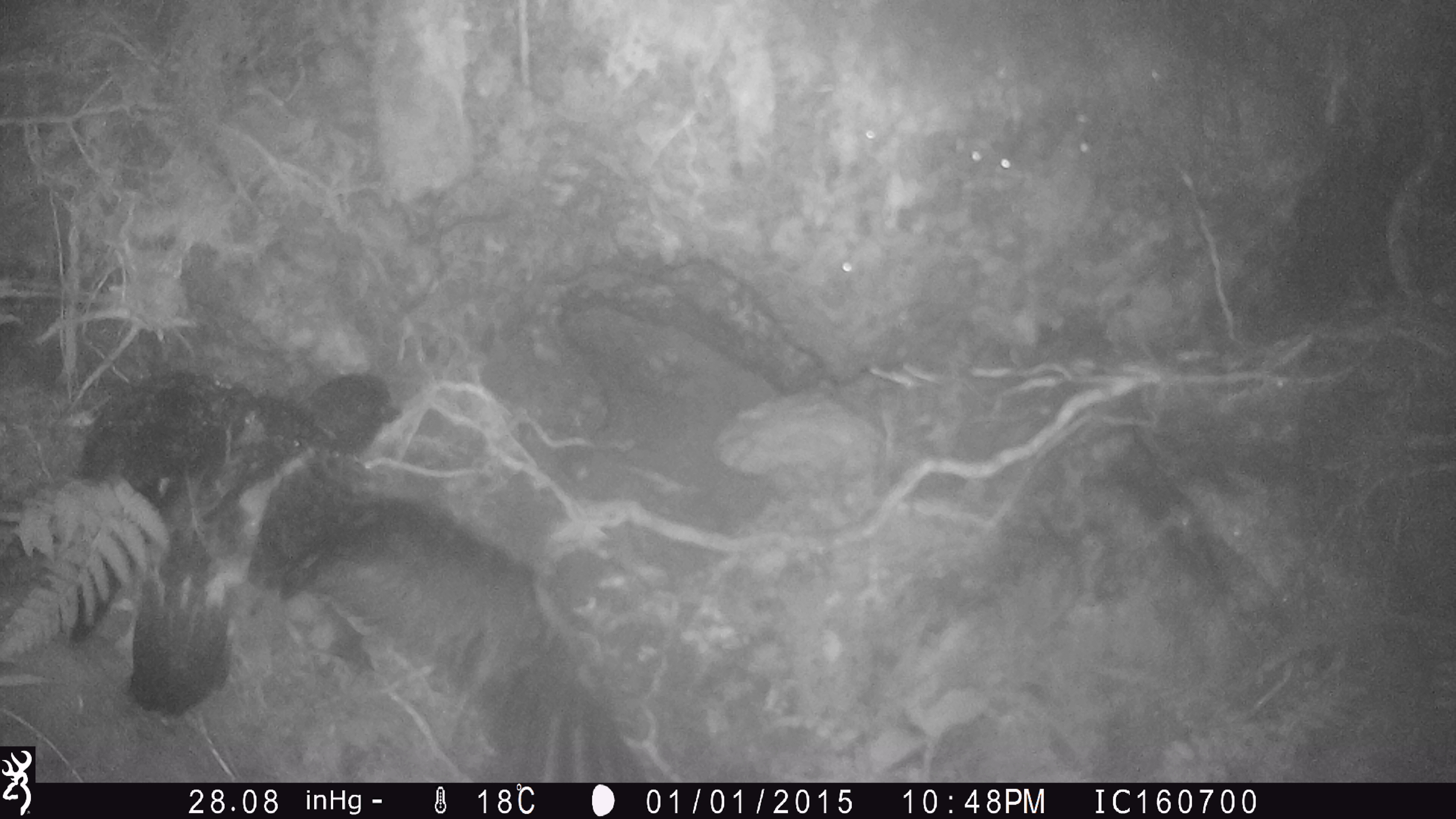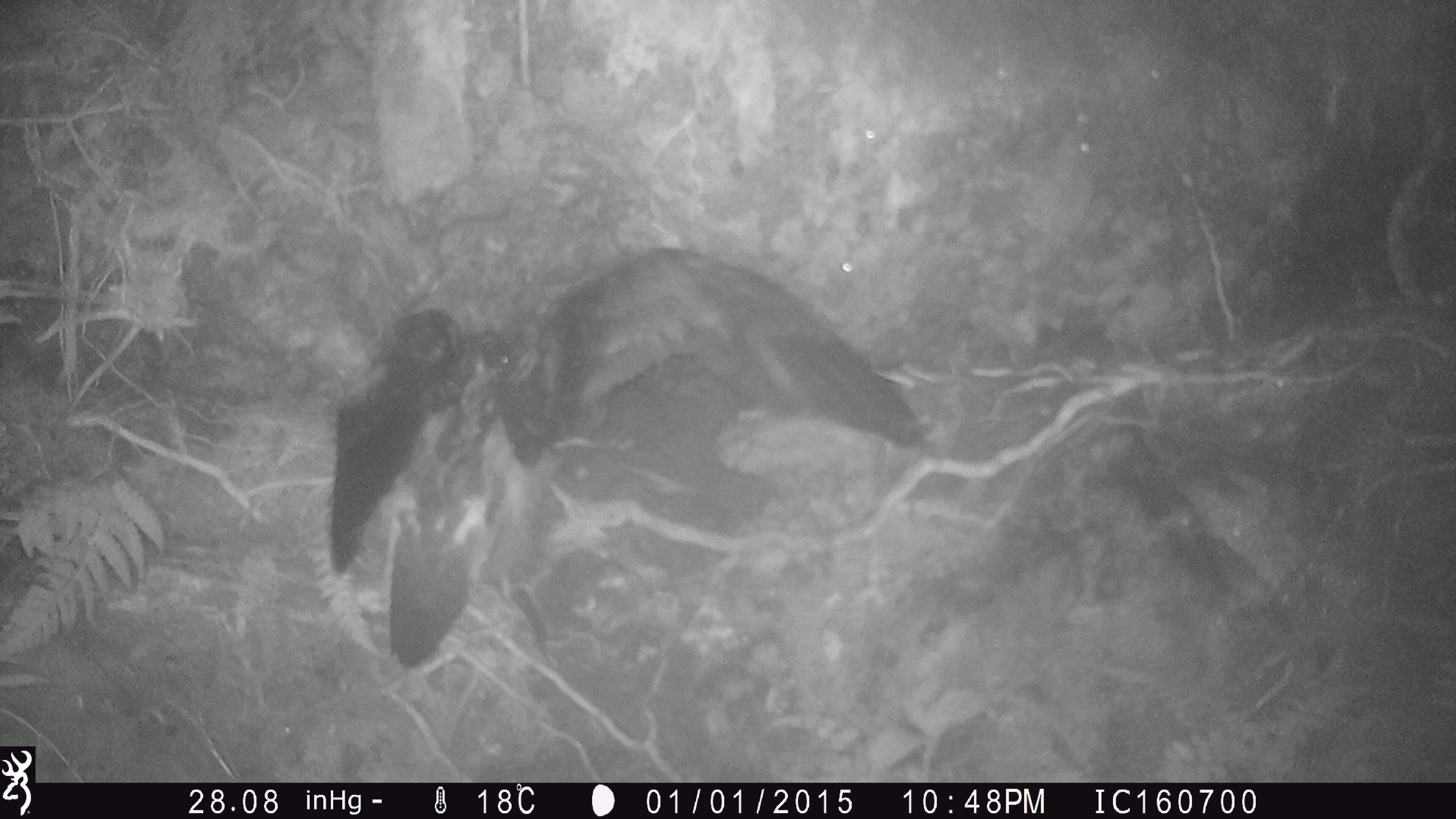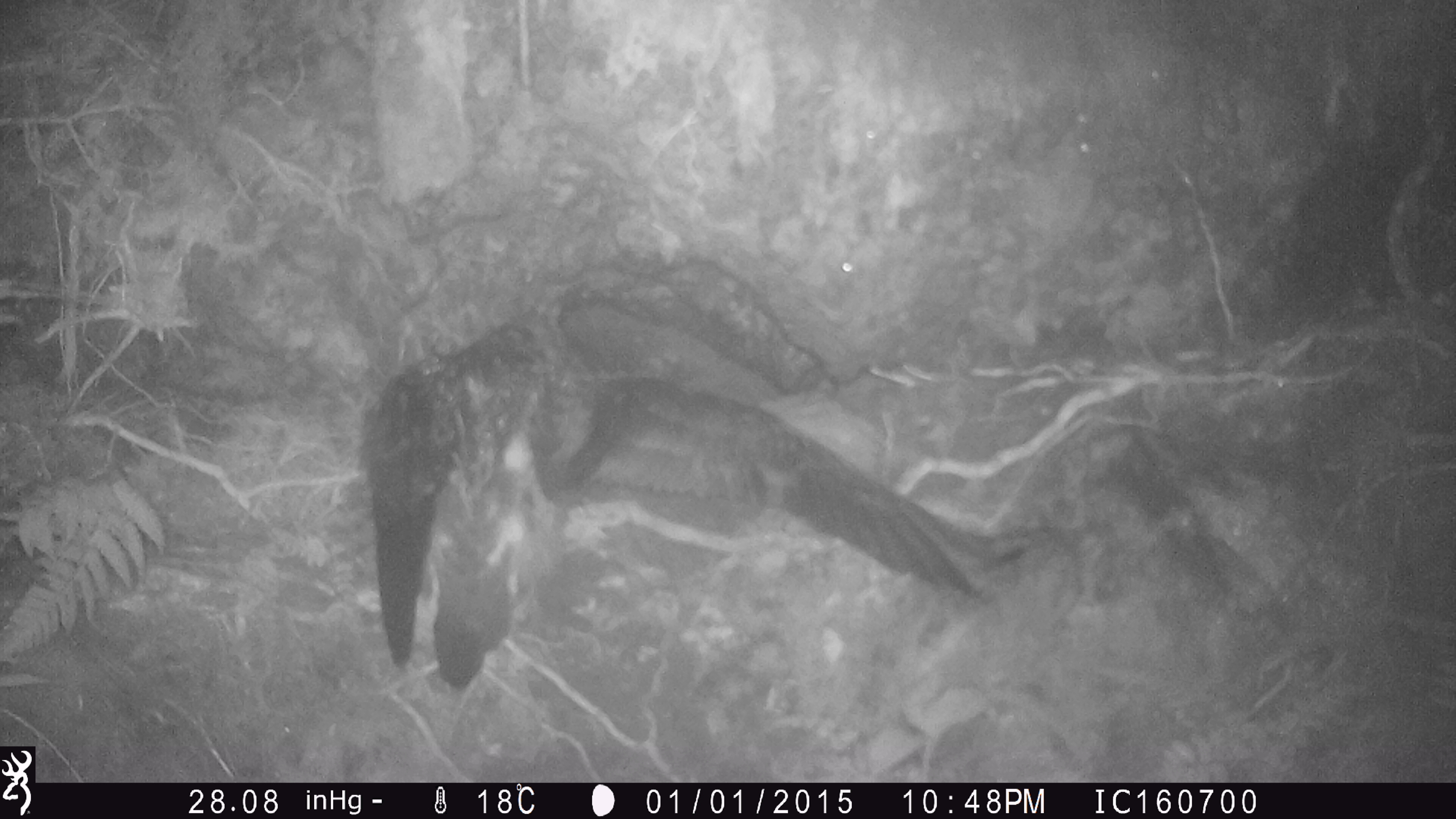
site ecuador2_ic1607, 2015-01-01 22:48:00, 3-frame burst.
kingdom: Animalia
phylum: Chordata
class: Aves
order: Procellariiformes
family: Procellariidae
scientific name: Procellariidae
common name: petrel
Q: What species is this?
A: Petrel (Procellariidae).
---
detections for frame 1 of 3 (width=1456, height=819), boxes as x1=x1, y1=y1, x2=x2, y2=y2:
petrel: x1=47, y1=342, x2=660, y2=783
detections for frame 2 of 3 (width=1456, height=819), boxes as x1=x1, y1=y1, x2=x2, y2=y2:
petrel: x1=316, y1=242, x2=953, y2=687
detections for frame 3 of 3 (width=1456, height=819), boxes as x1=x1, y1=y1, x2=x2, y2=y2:
petrel: x1=357, y1=311, x2=991, y2=723